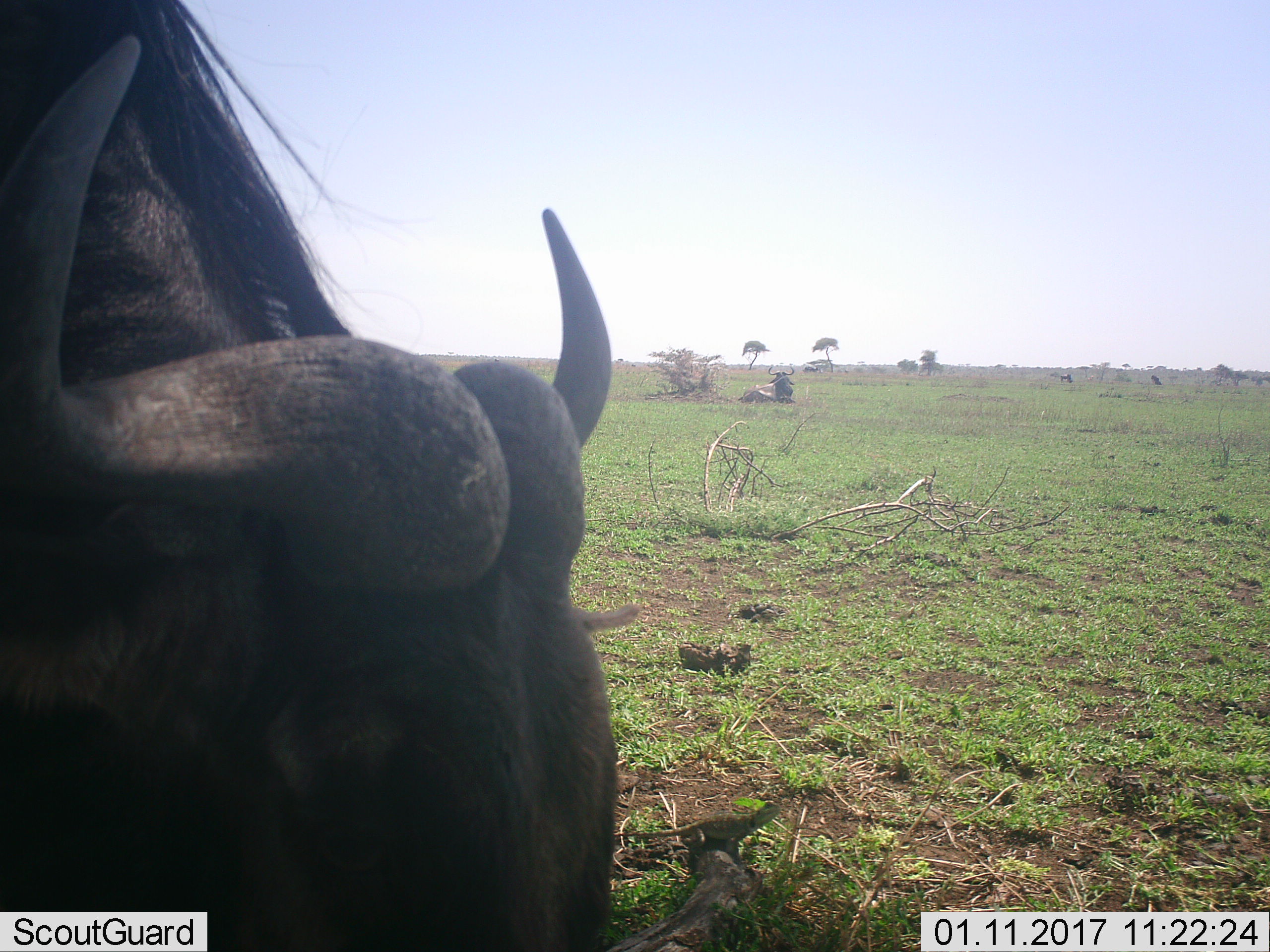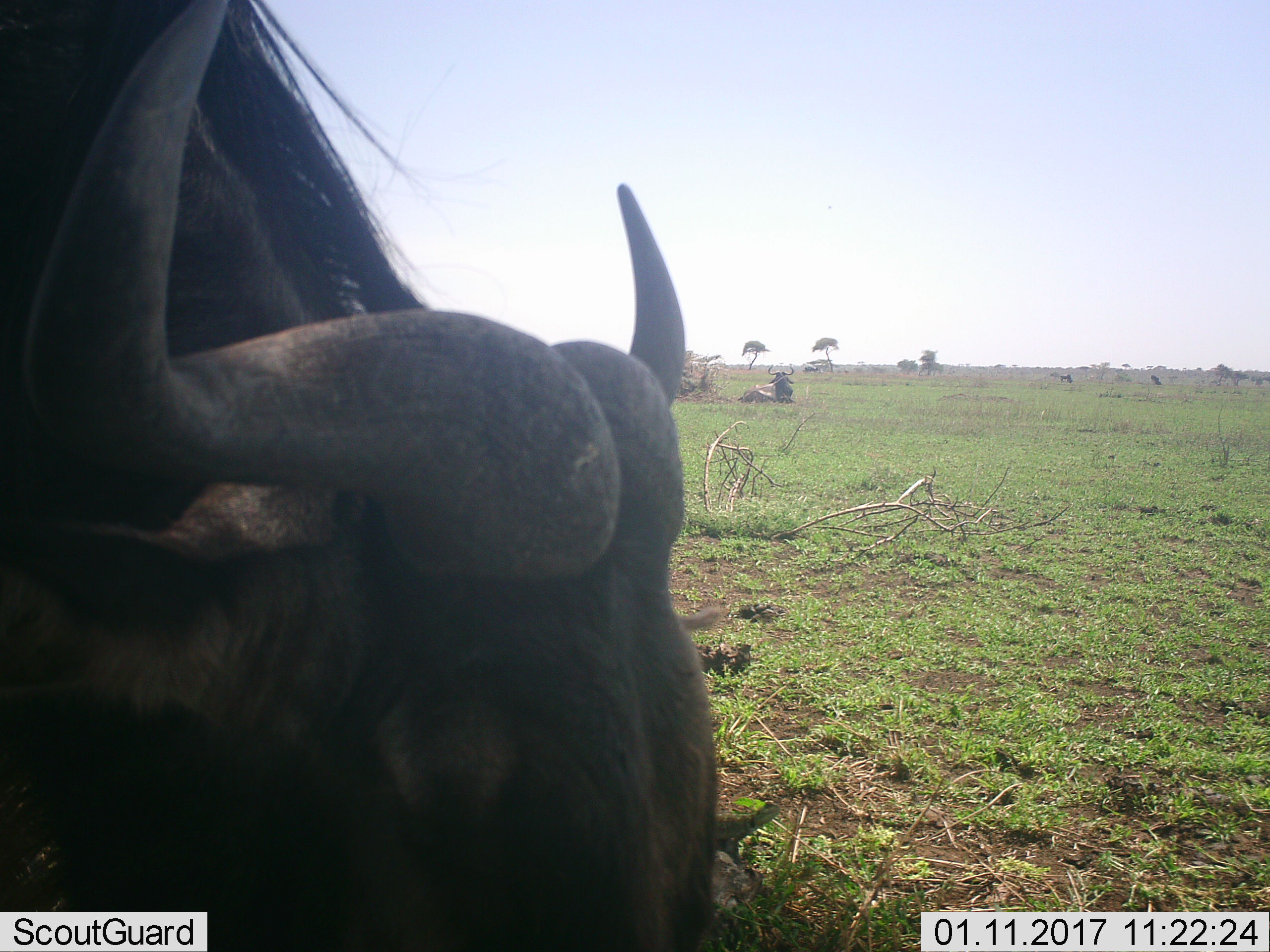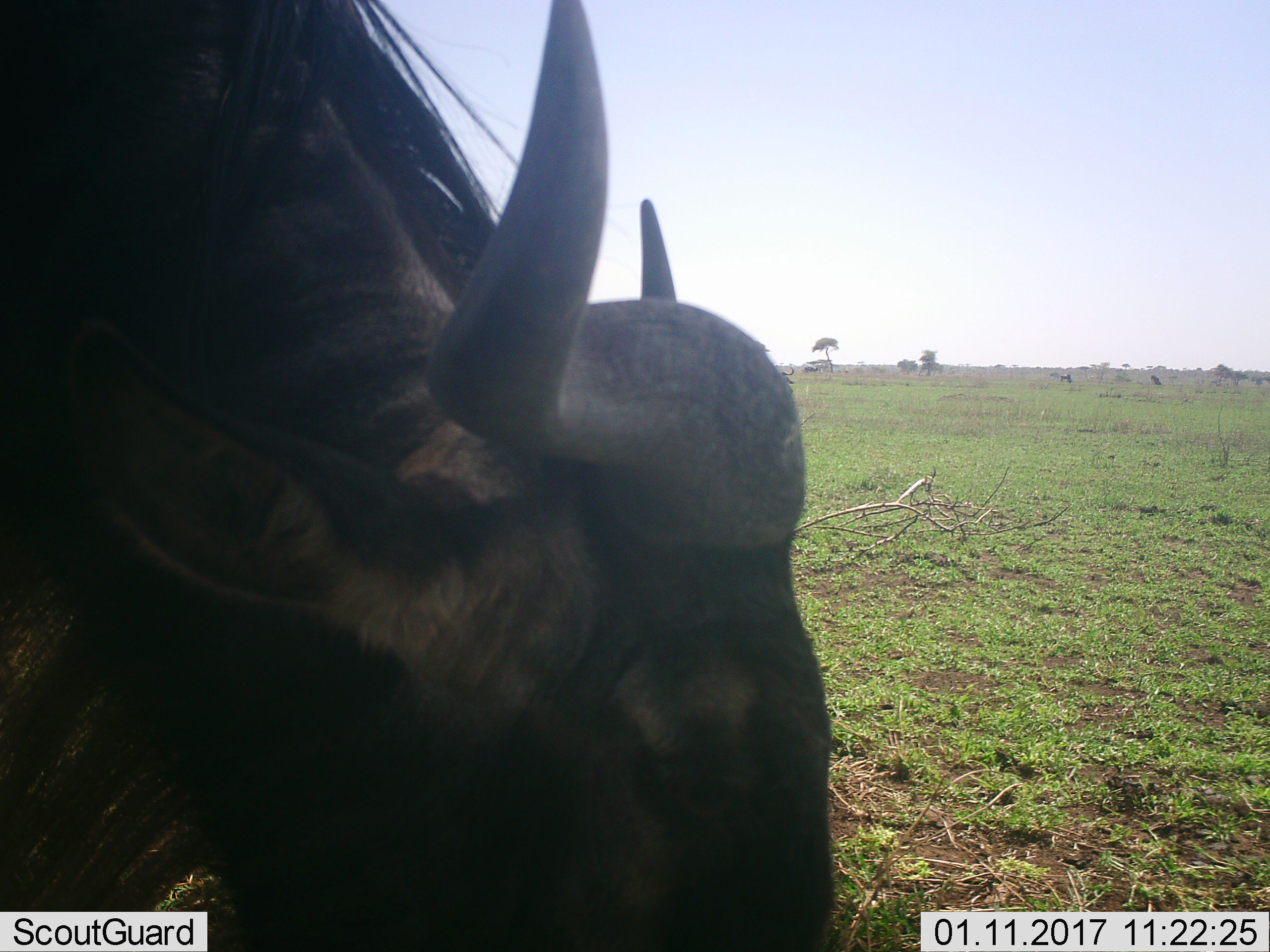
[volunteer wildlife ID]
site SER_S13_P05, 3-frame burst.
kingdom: Animalia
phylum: Chordata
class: Mammalia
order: Artiodactyla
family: Bovidae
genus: Connochaetes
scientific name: Connochaetes taurinus taurinus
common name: blue wildebeest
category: wildebeestblue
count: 2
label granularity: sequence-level